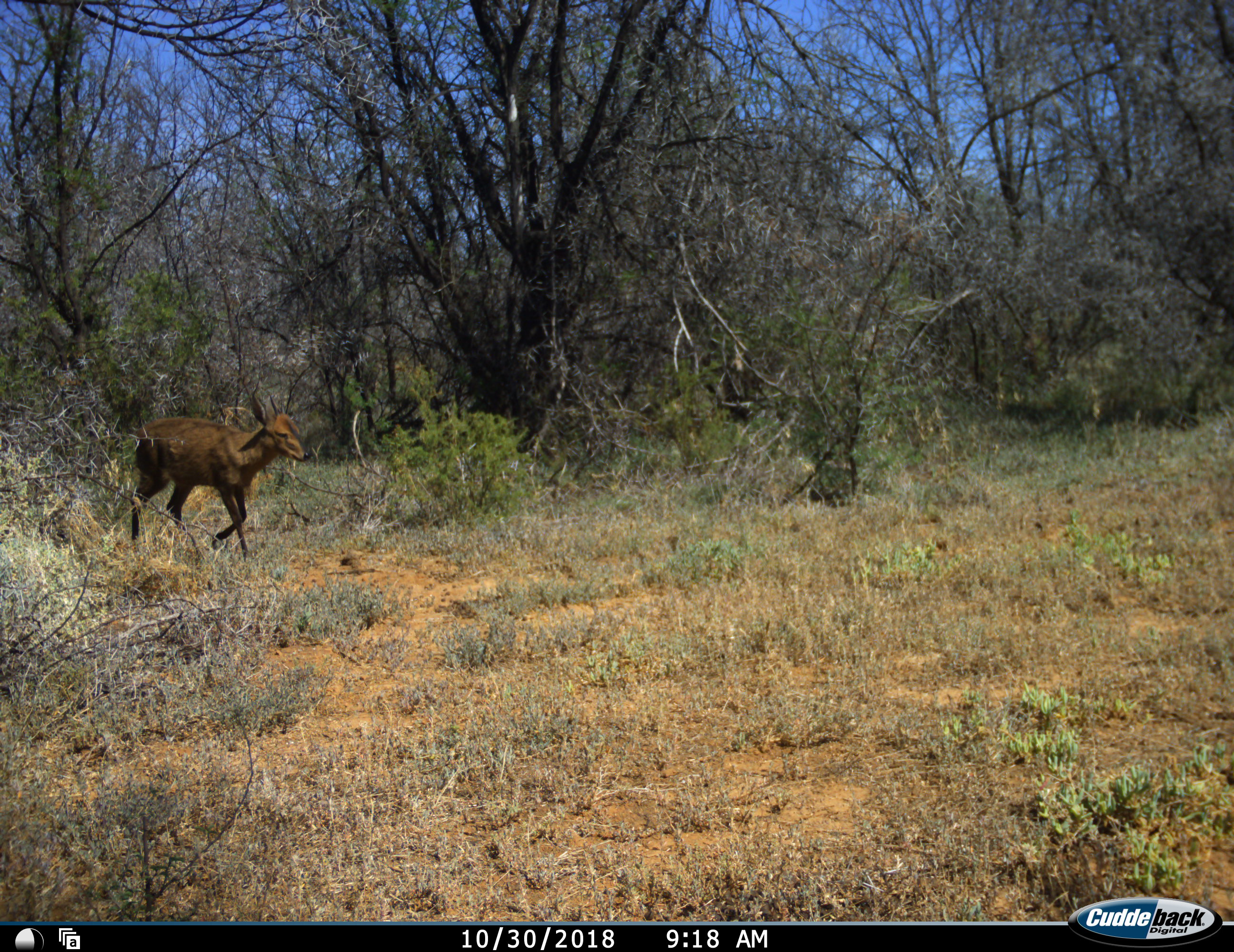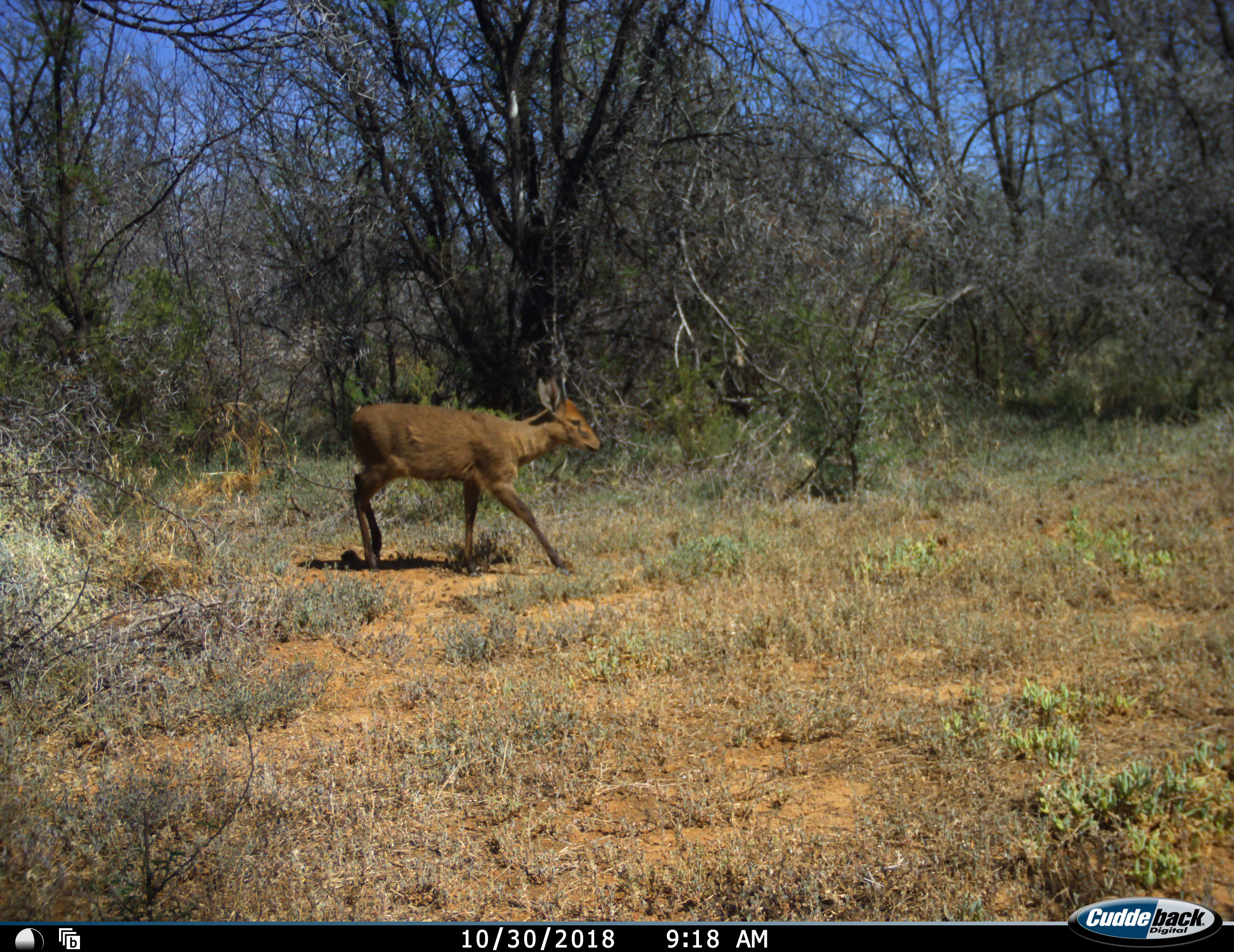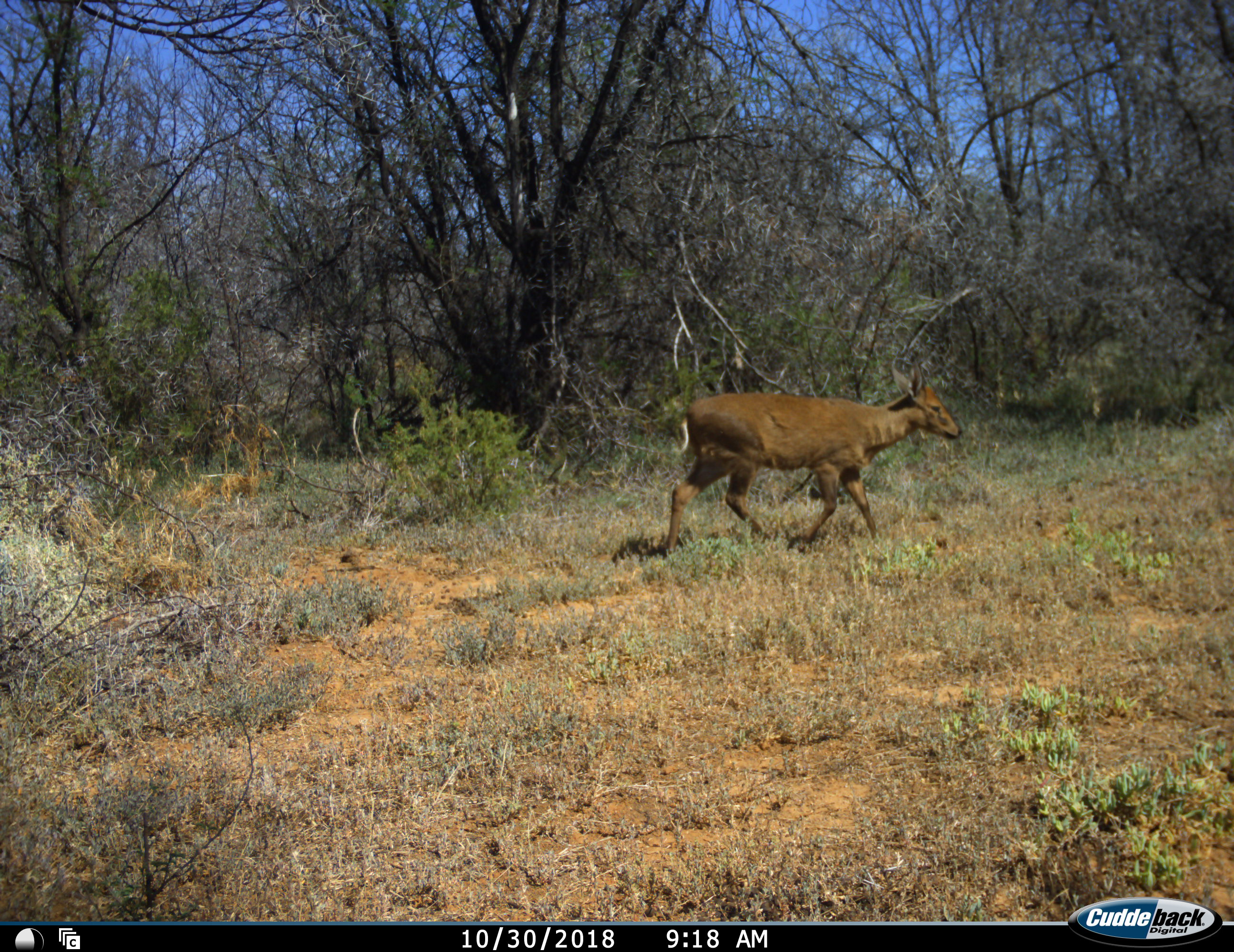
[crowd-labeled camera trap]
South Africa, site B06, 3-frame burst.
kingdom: Animalia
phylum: Chordata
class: Mammalia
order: Artiodactyla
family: Bovidae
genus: Sylvicapra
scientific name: Sylvicapra grimmia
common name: common grey duiker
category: duikercommongrey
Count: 1.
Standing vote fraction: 0%.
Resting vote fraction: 0%.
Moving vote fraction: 100%.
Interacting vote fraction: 0%.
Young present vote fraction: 0%.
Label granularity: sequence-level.